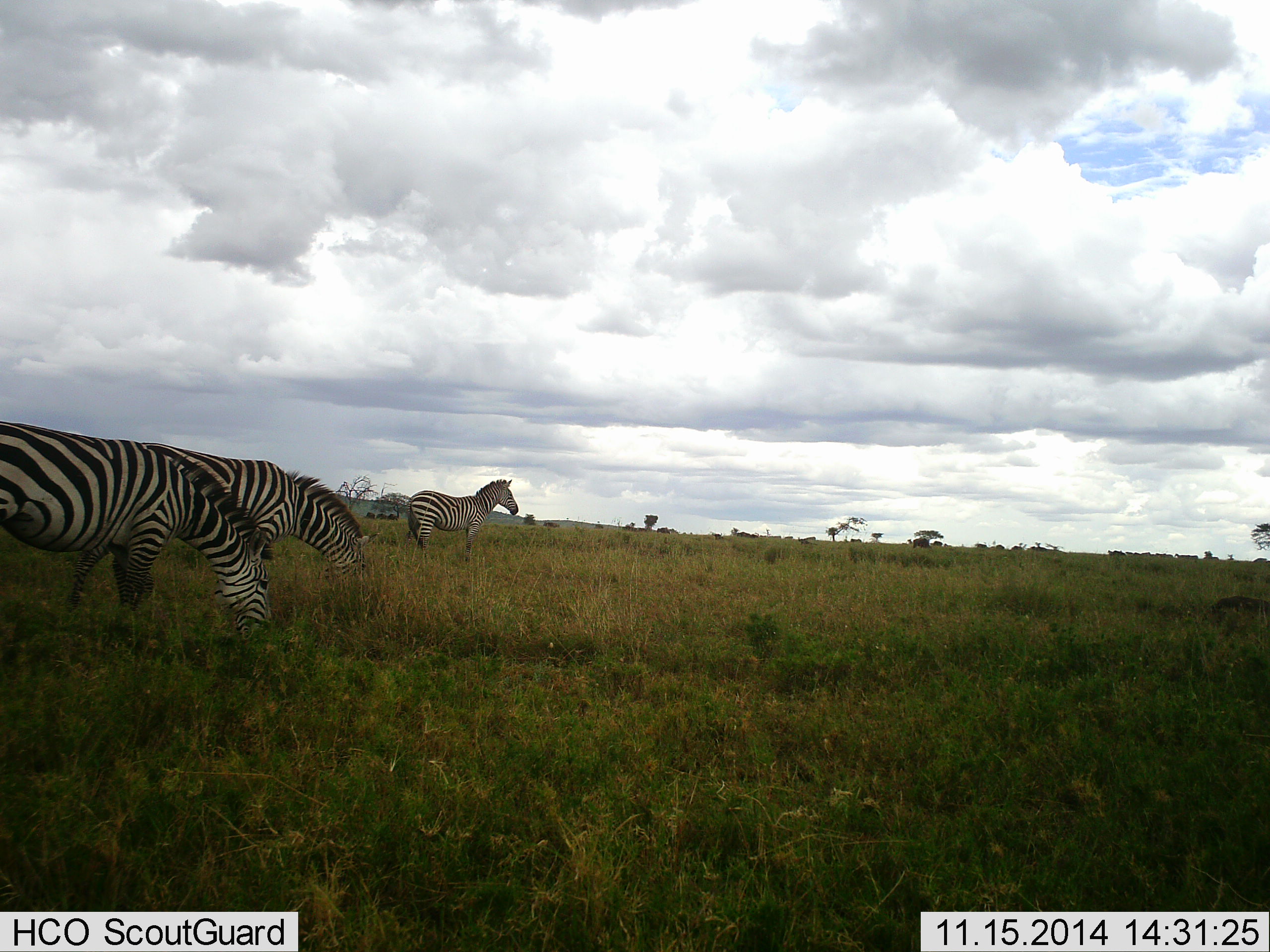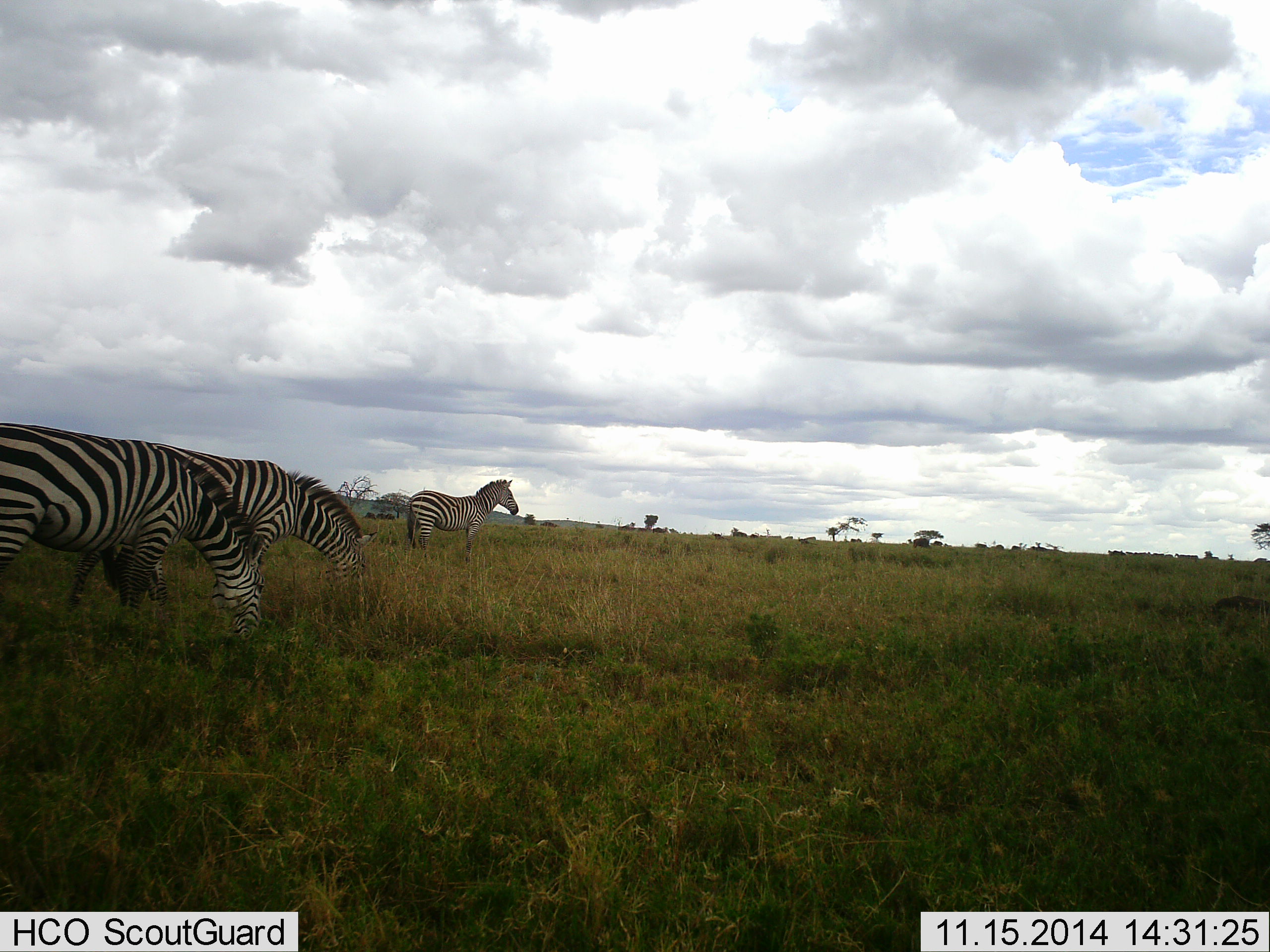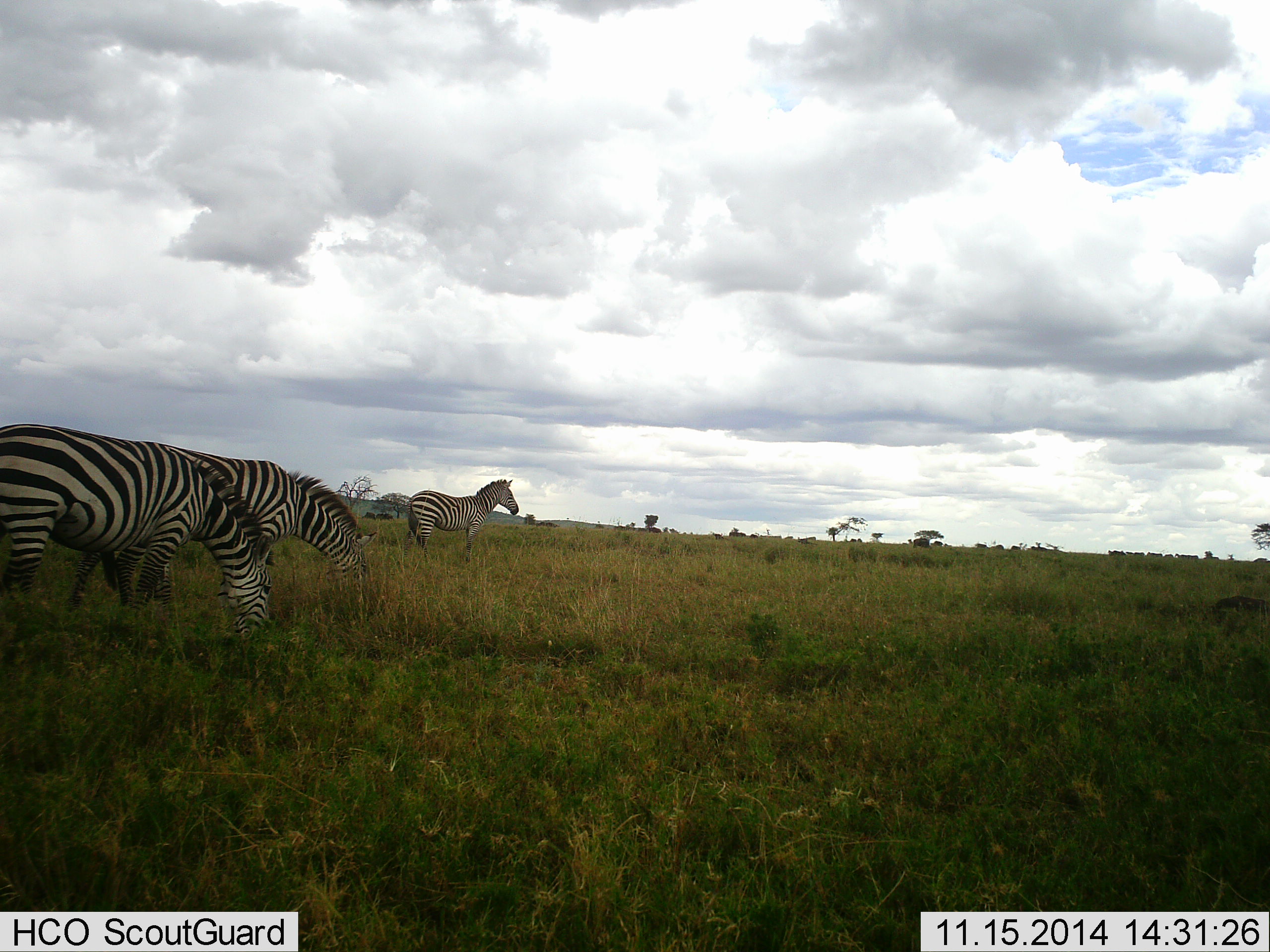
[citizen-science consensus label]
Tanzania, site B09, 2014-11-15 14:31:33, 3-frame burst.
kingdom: Animalia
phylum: Chordata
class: Mammalia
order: Perissodactyla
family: Equidae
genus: Equus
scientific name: Equus quagga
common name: plains zebra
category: zebra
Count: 3.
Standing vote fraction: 73%.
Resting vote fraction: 0%.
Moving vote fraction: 18%.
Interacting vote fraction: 0%.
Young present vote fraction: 0%.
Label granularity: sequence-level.